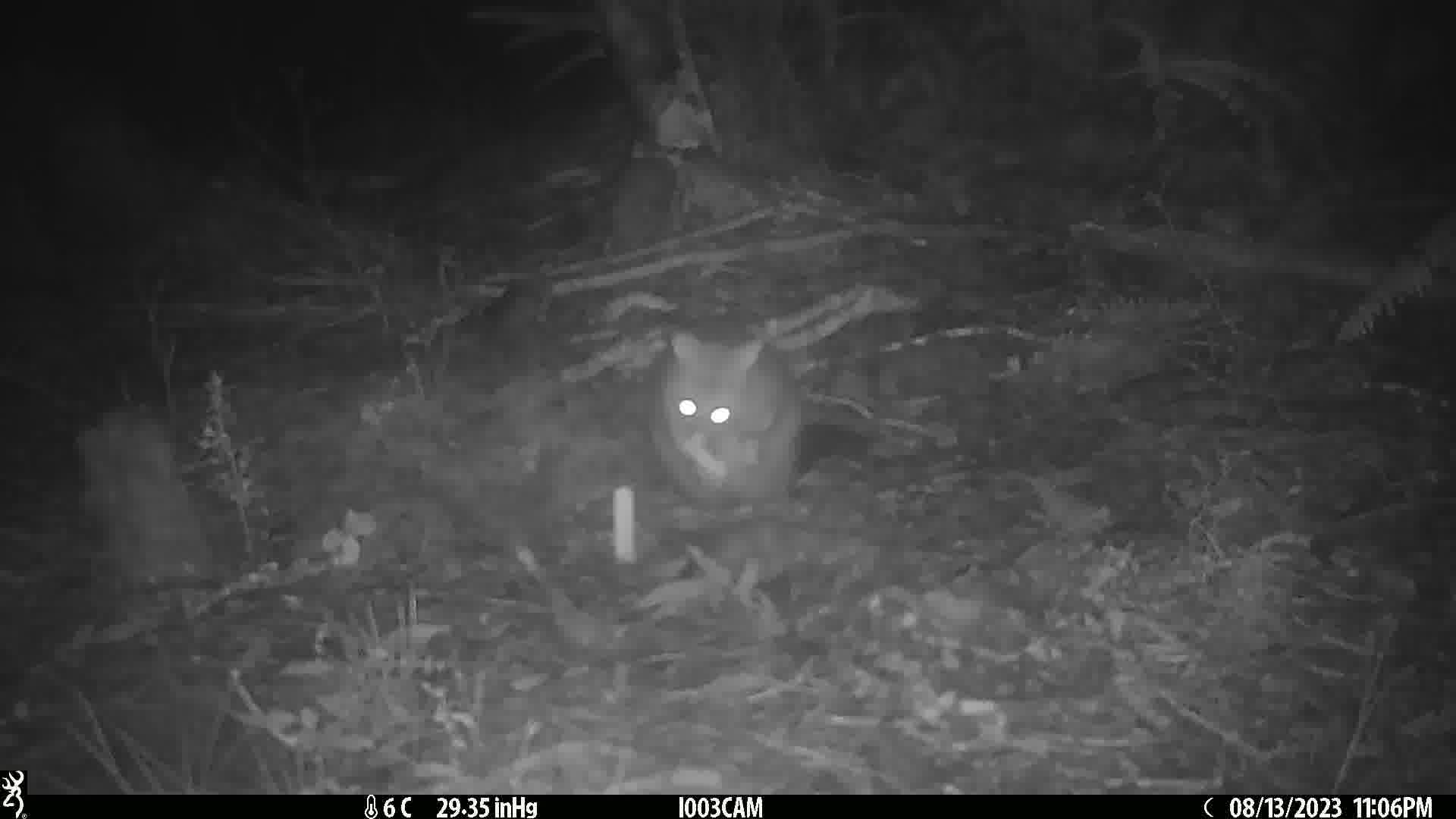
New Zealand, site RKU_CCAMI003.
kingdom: Animalia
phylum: Chordata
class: Mammalia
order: Diprotodontia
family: Phalangeridae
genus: Trichosurus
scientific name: Trichosurus vulpecula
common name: common brushtail possum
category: possum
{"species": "possum (common brushtail possum) (Trichosurus vulpecula)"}